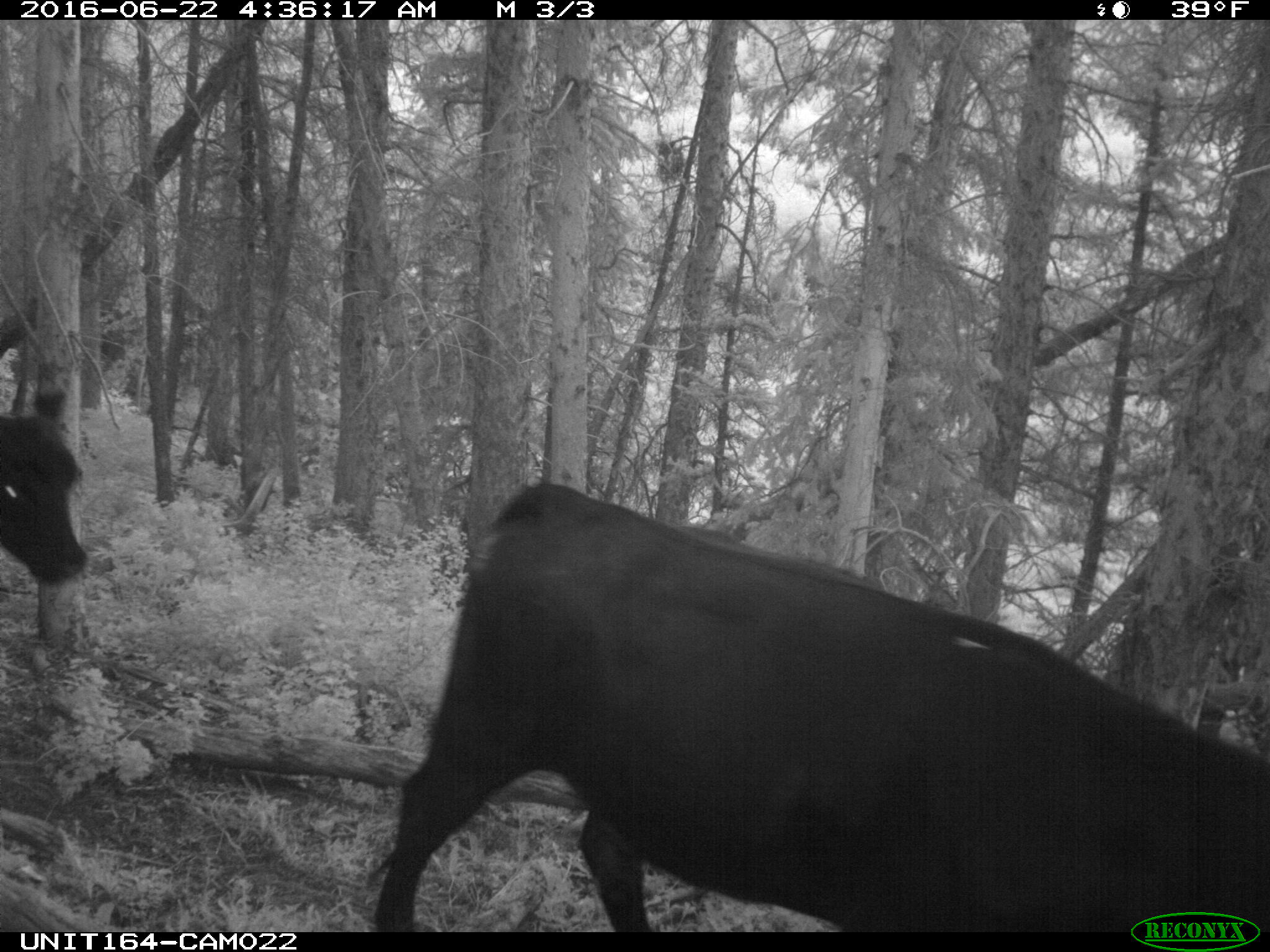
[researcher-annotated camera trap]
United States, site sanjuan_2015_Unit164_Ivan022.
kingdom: Animalia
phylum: Chordata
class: Mammalia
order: Artiodactyla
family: Bovidae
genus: Bos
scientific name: Bos taurus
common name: domestic cow